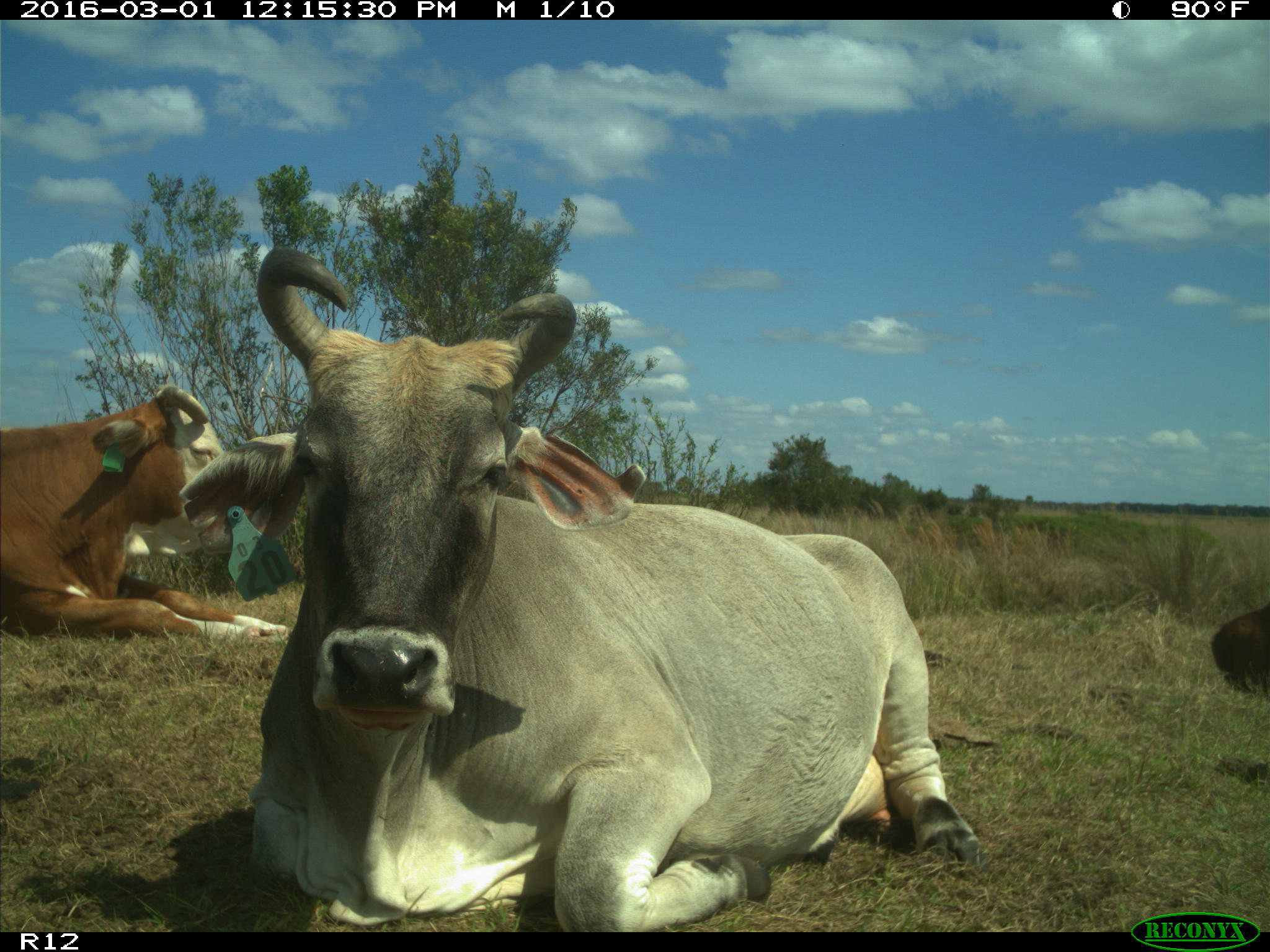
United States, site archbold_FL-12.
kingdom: Animalia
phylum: Chordata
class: Mammalia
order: Artiodactyla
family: Bovidae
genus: Bos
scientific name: Bos taurus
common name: domestic cow